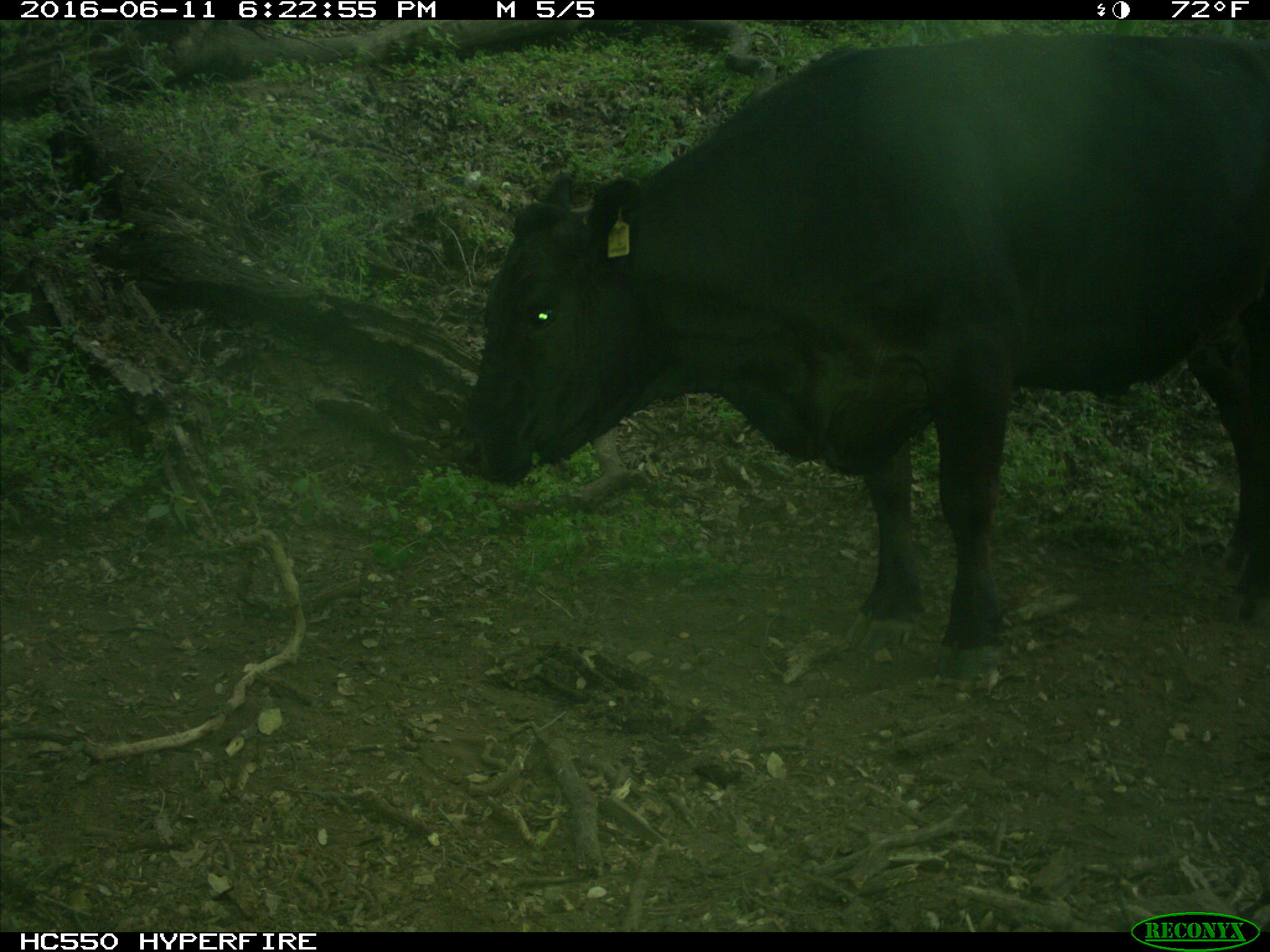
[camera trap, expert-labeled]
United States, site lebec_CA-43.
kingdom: Animalia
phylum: Chordata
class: Mammalia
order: Artiodactyla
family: Bovidae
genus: Bos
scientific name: Bos taurus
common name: domestic cow